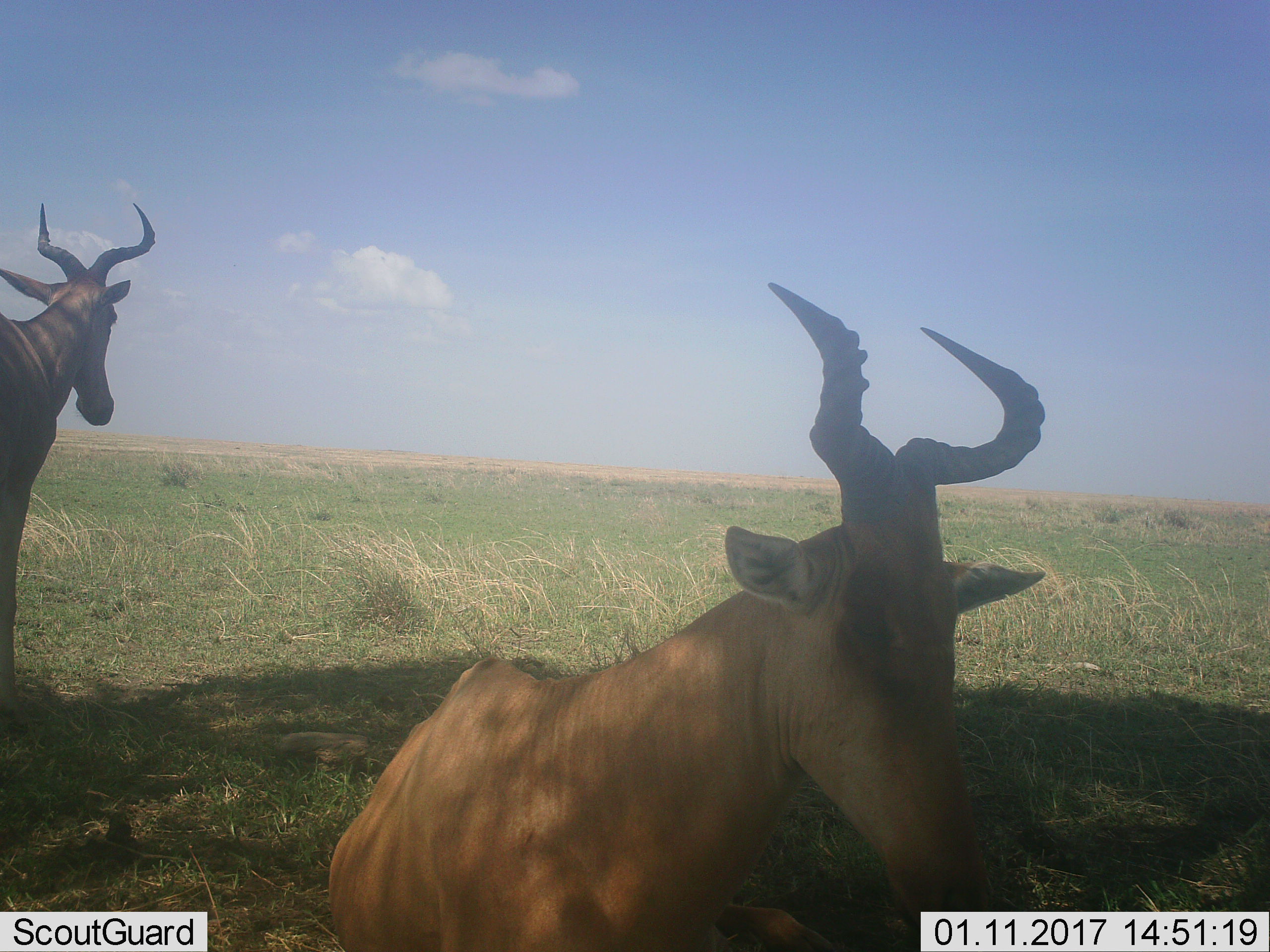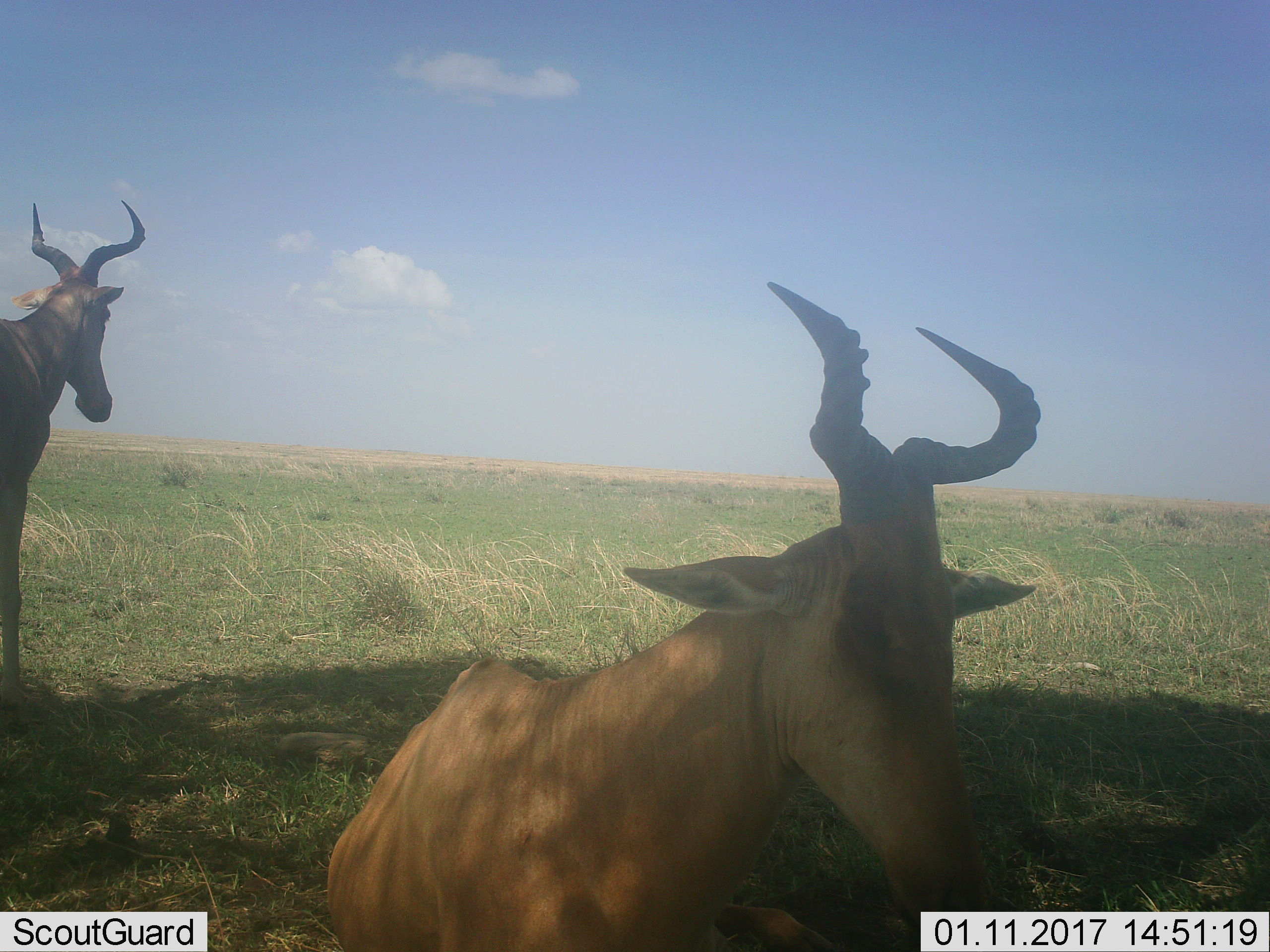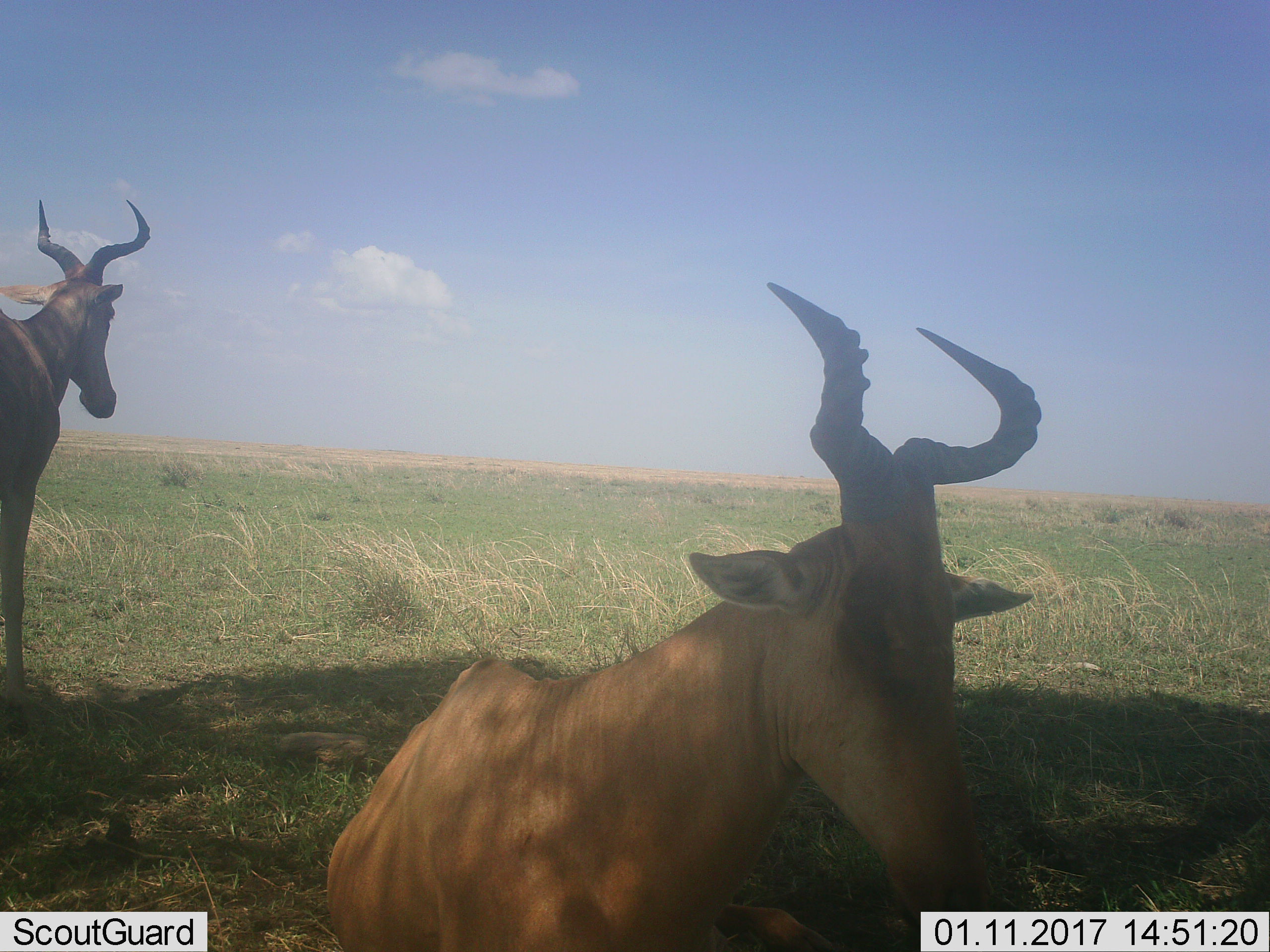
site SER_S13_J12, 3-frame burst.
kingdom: Animalia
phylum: Chordata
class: Mammalia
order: Artiodactyla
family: Bovidae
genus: Alcelaphus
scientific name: Alcelaphus buselaphus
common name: hartebeest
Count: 2.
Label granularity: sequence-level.